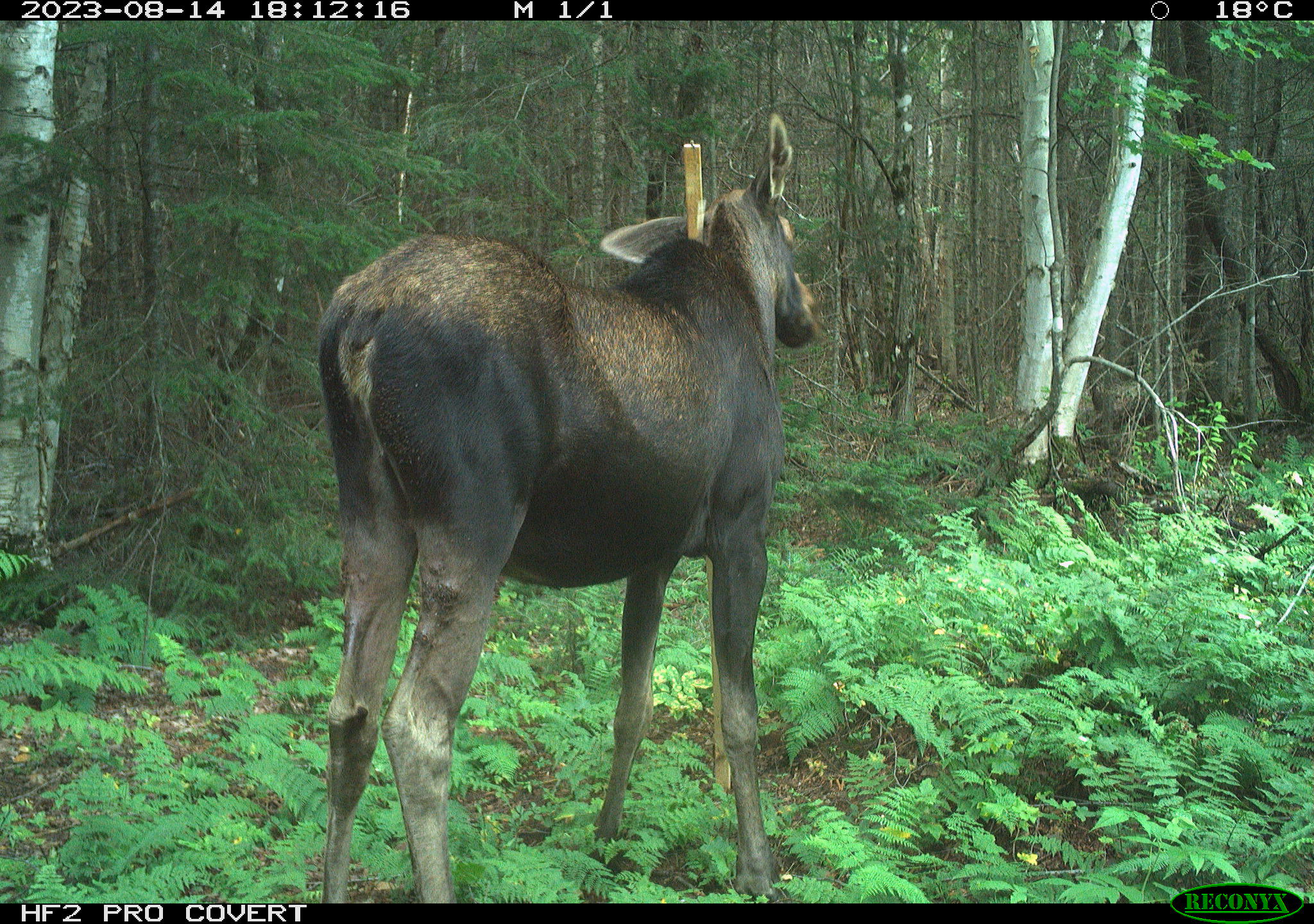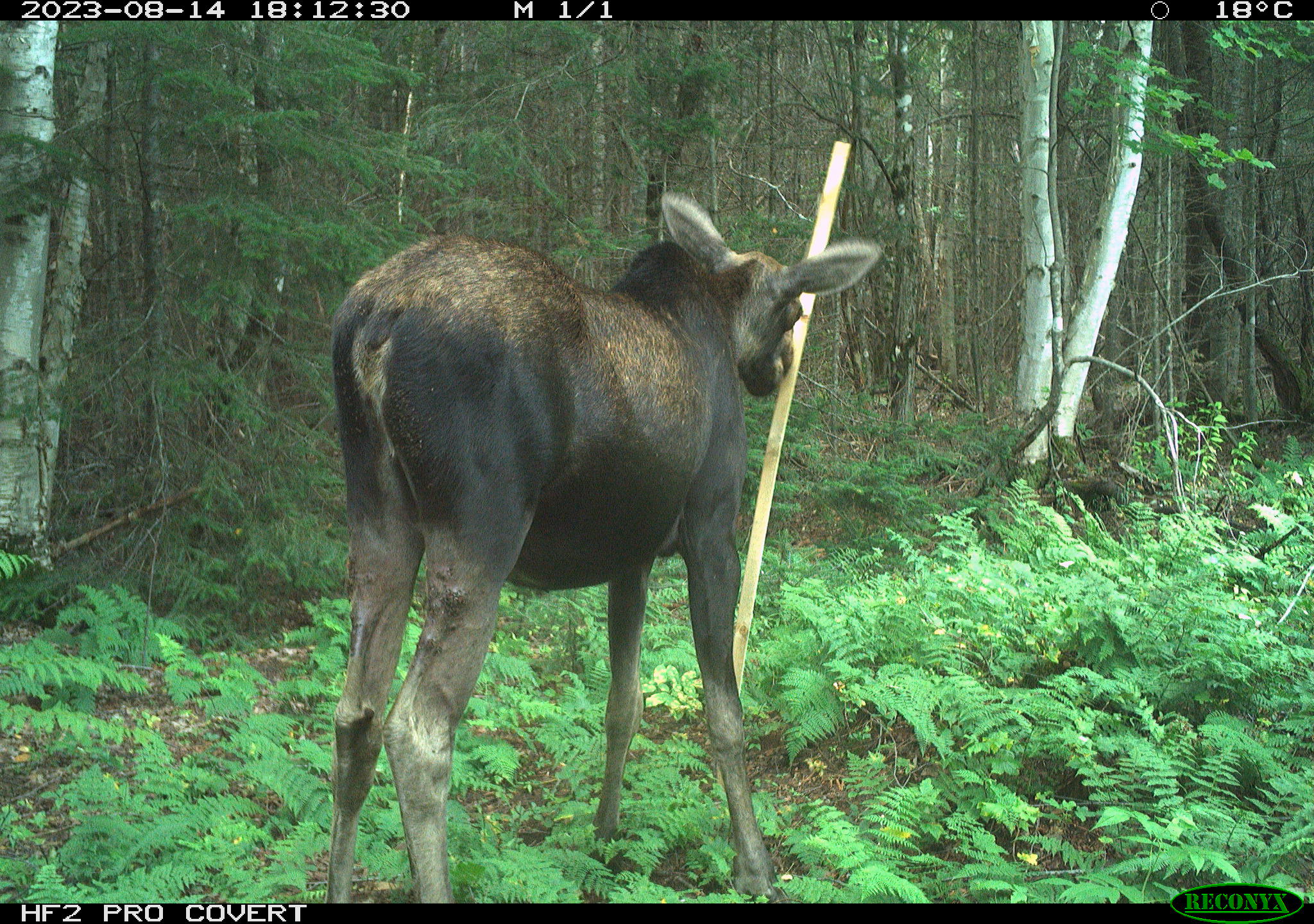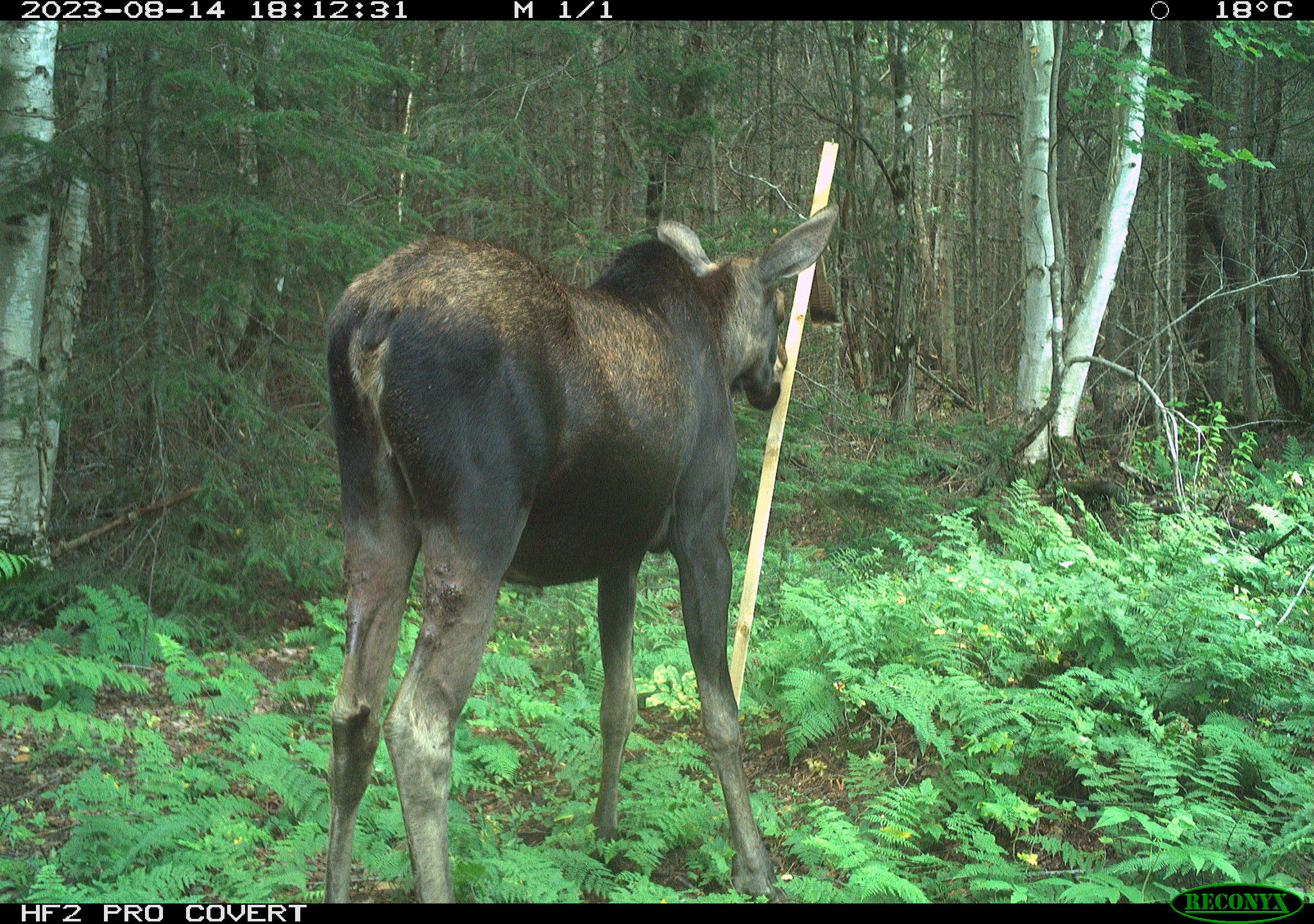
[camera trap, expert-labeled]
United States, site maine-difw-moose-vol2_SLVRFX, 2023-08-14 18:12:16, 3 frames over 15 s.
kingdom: Animalia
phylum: Chordata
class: Mammalia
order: Artiodactyla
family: Cervidae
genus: Alces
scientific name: Alces alces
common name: moose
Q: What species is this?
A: Moose (Alces alces).